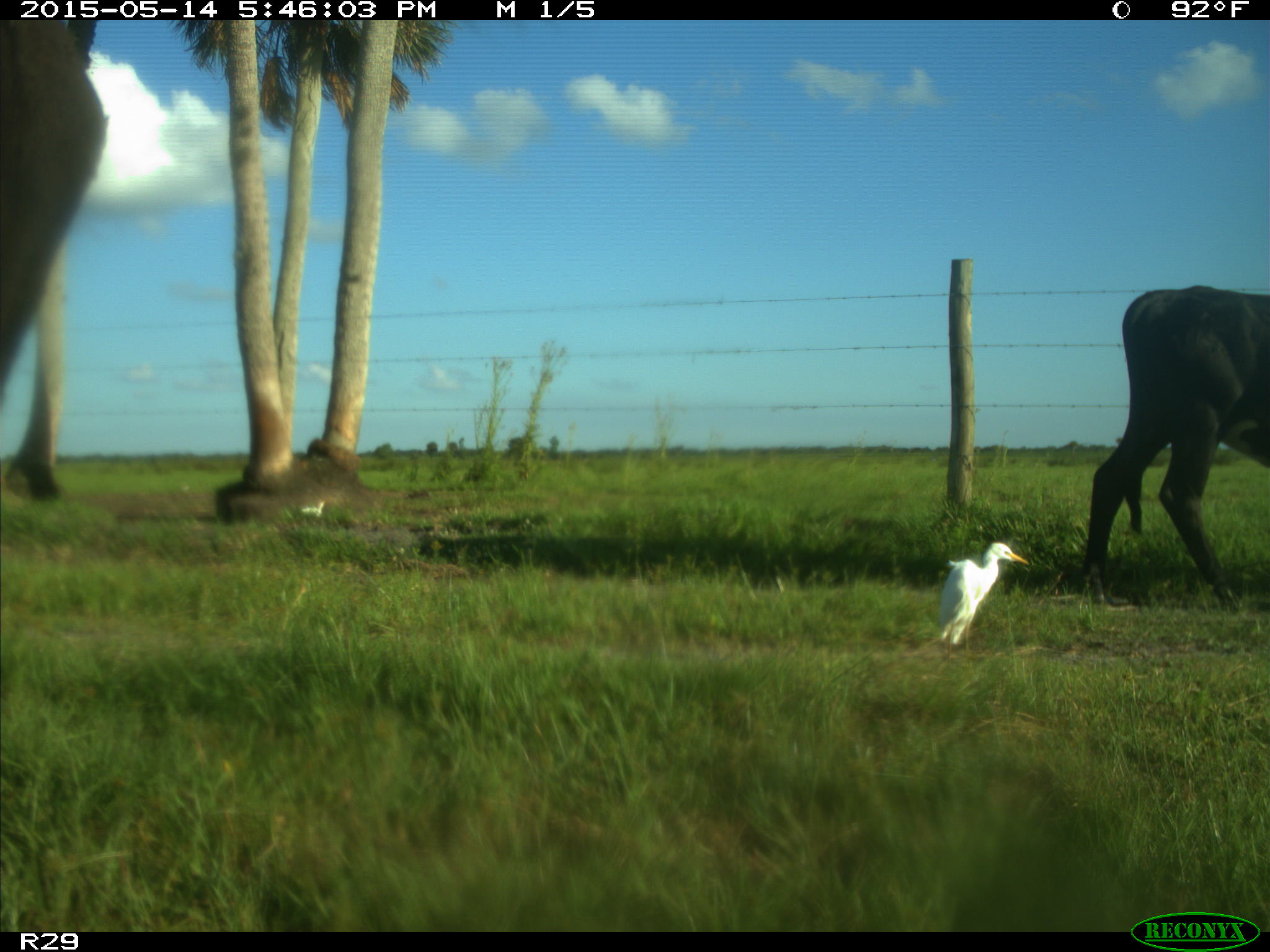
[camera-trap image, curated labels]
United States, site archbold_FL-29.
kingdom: Animalia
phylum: Chordata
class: Mammalia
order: Artiodactyla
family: Bovidae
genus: Bos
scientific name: Bos taurus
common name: domestic cow